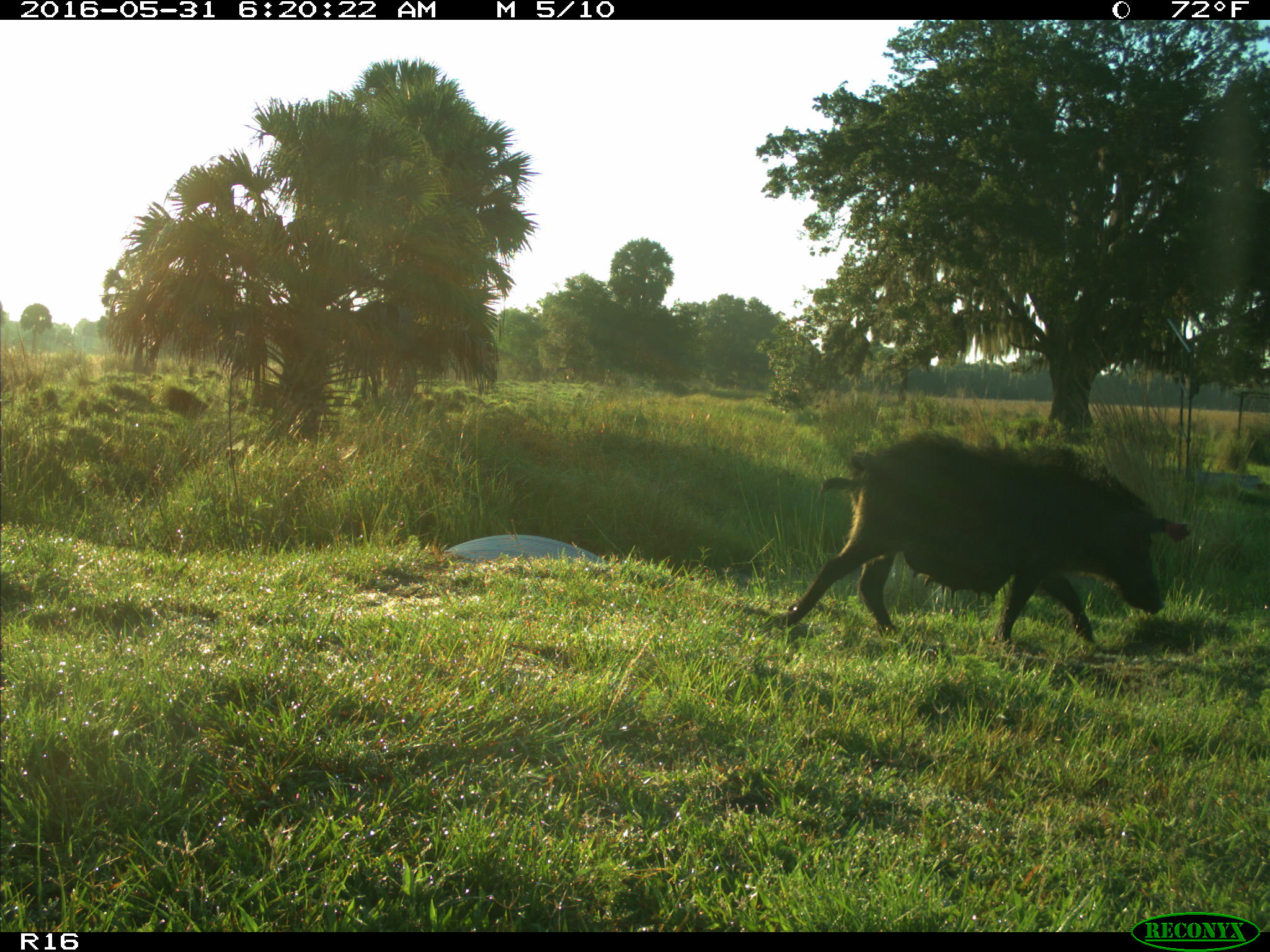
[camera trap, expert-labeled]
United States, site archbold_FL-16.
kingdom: Animalia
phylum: Chordata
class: Mammalia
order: Artiodactyla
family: Suidae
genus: Sus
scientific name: Sus scrofa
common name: wild boar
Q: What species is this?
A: Sus scrofa (wild boar).